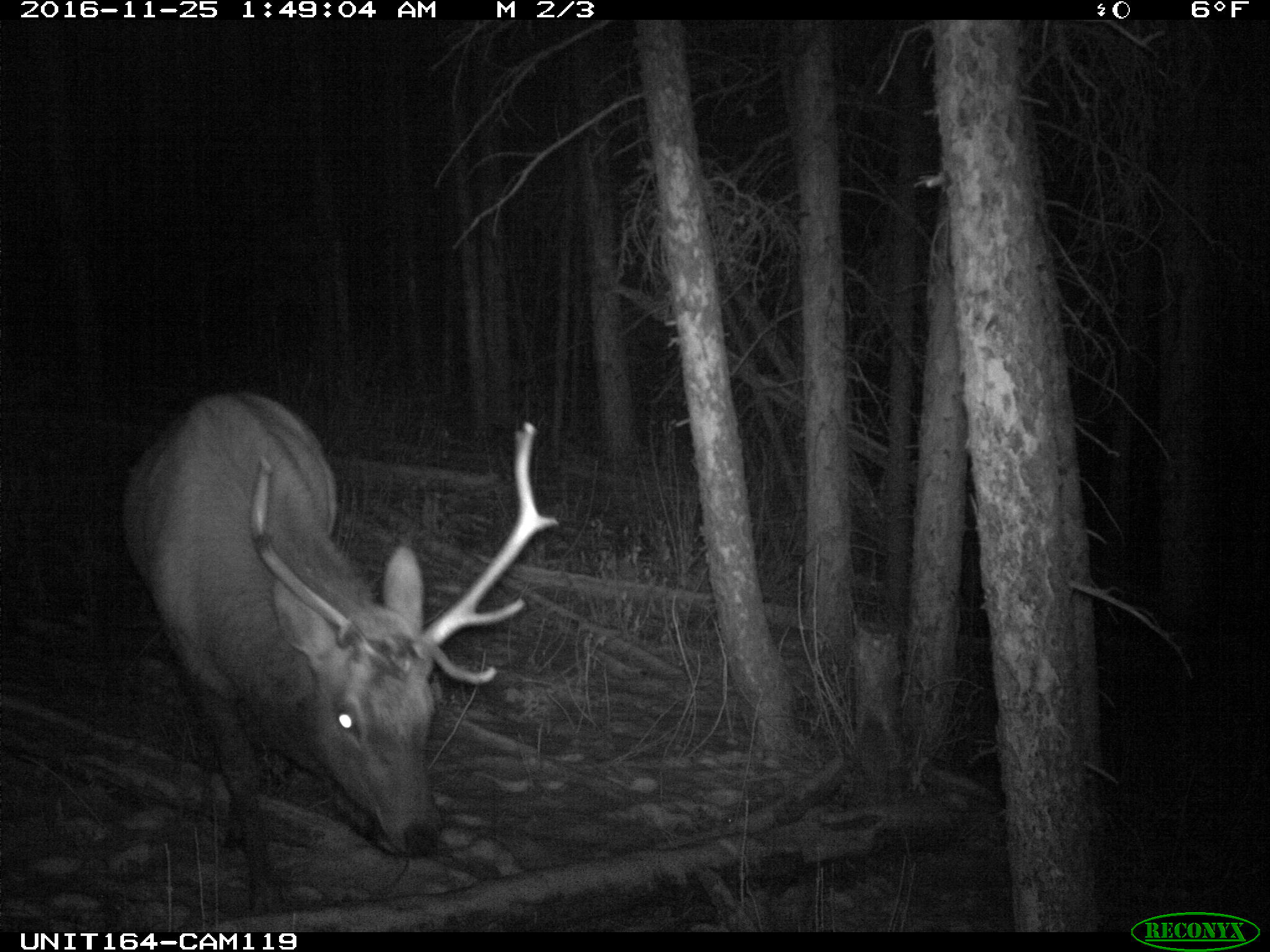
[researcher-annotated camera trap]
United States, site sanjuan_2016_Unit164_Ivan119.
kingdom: Animalia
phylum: Chordata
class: Mammalia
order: Artiodactyla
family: Cervidae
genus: Cervus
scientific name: Cervus elaphus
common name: red deer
Cervus elaphus (red deer).